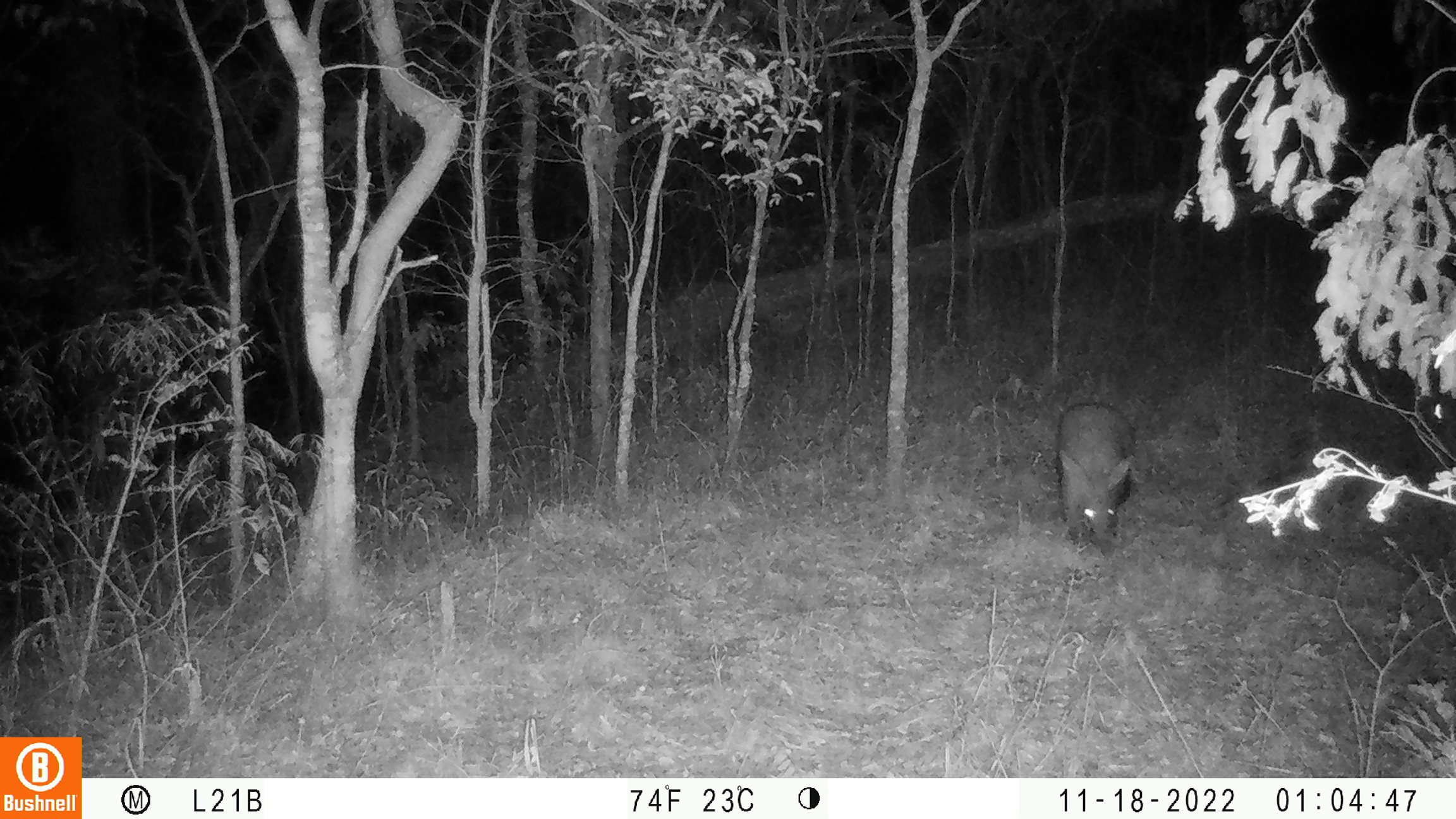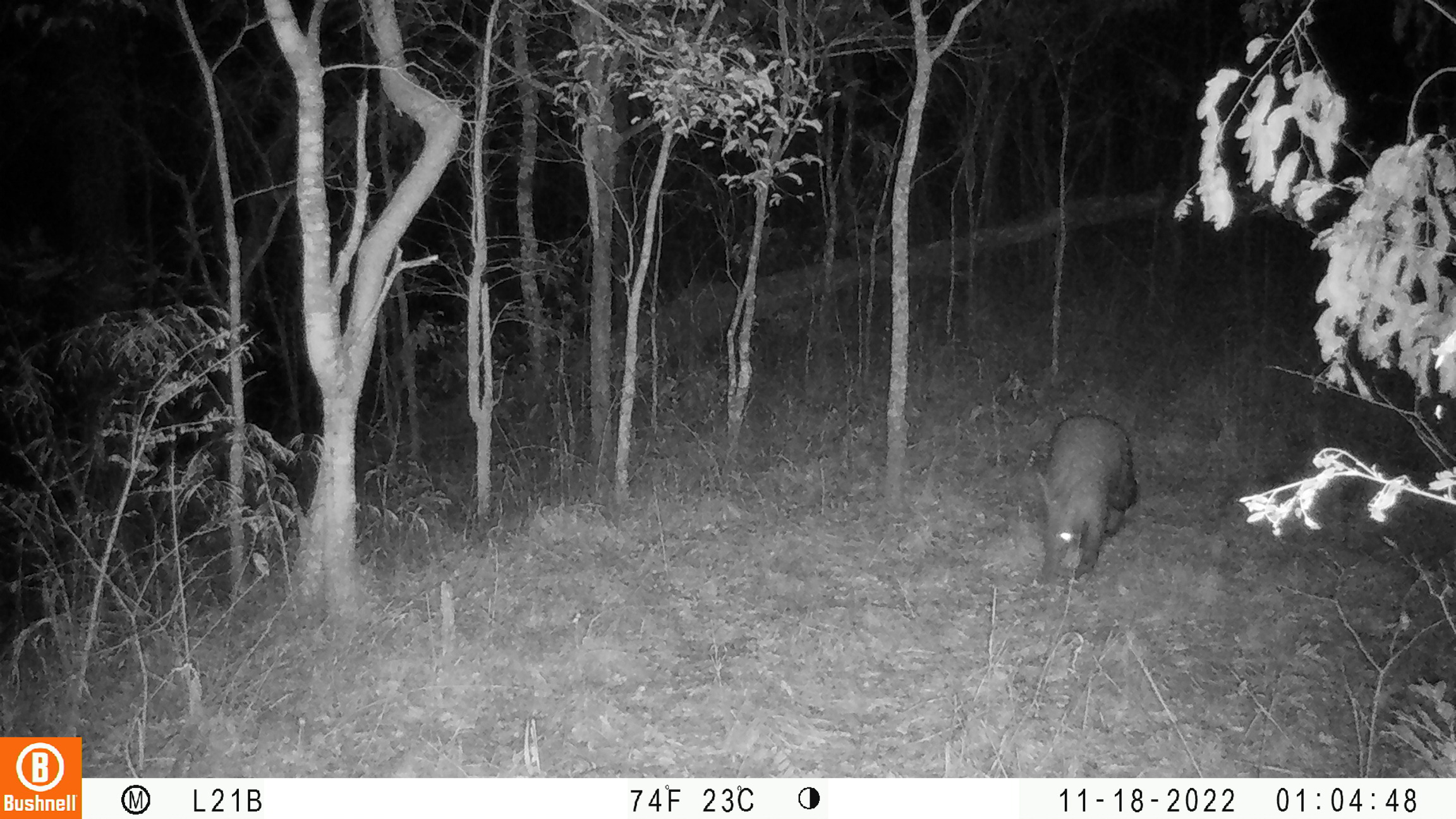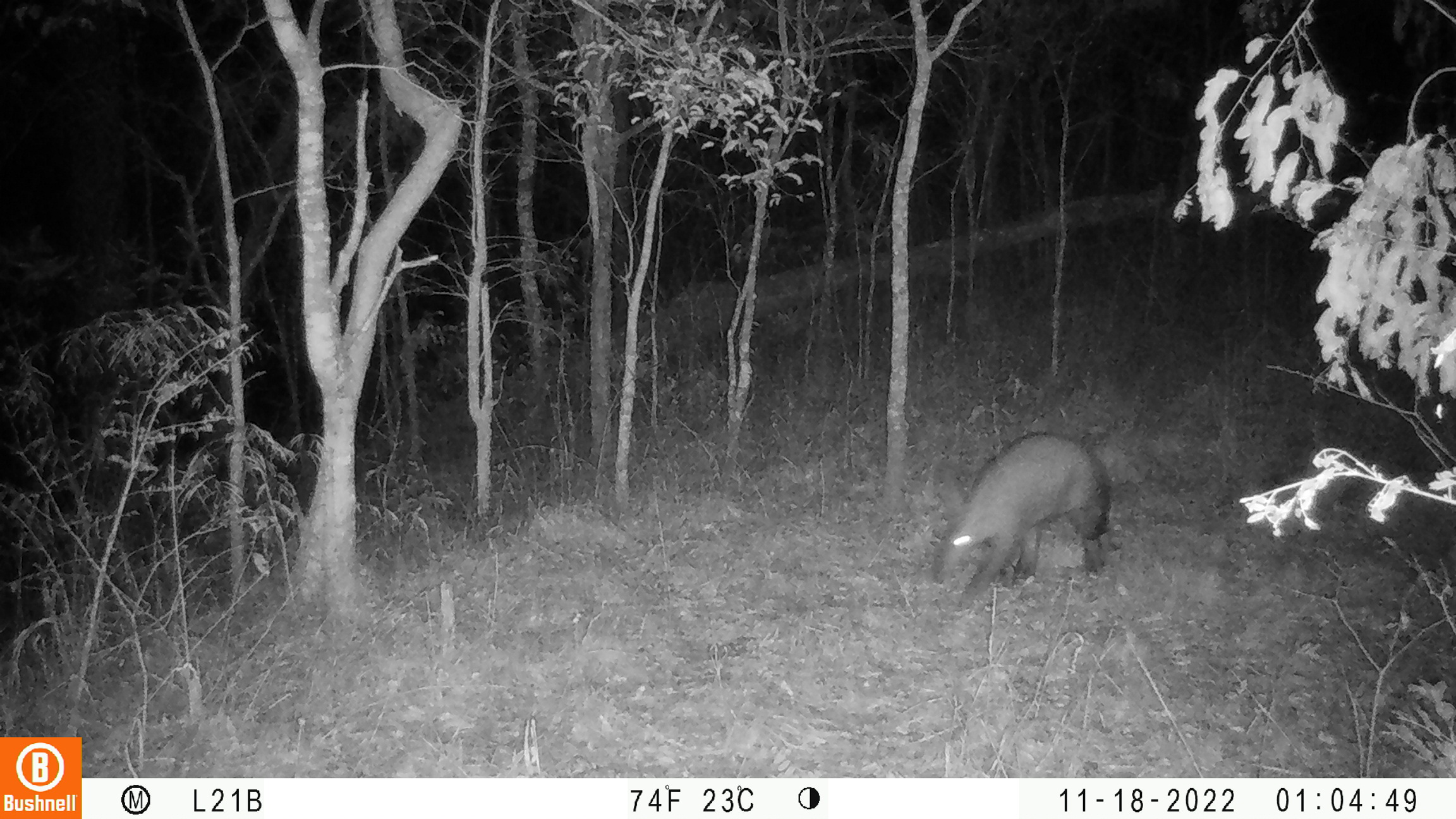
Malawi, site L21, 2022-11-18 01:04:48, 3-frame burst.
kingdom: Animalia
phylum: Chordata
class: Mammalia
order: Tubulidentata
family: Orycteropodidae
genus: Orycteropus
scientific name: Orycteropus afer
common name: aardvark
Aardvark (Orycteropus afer), count 1.